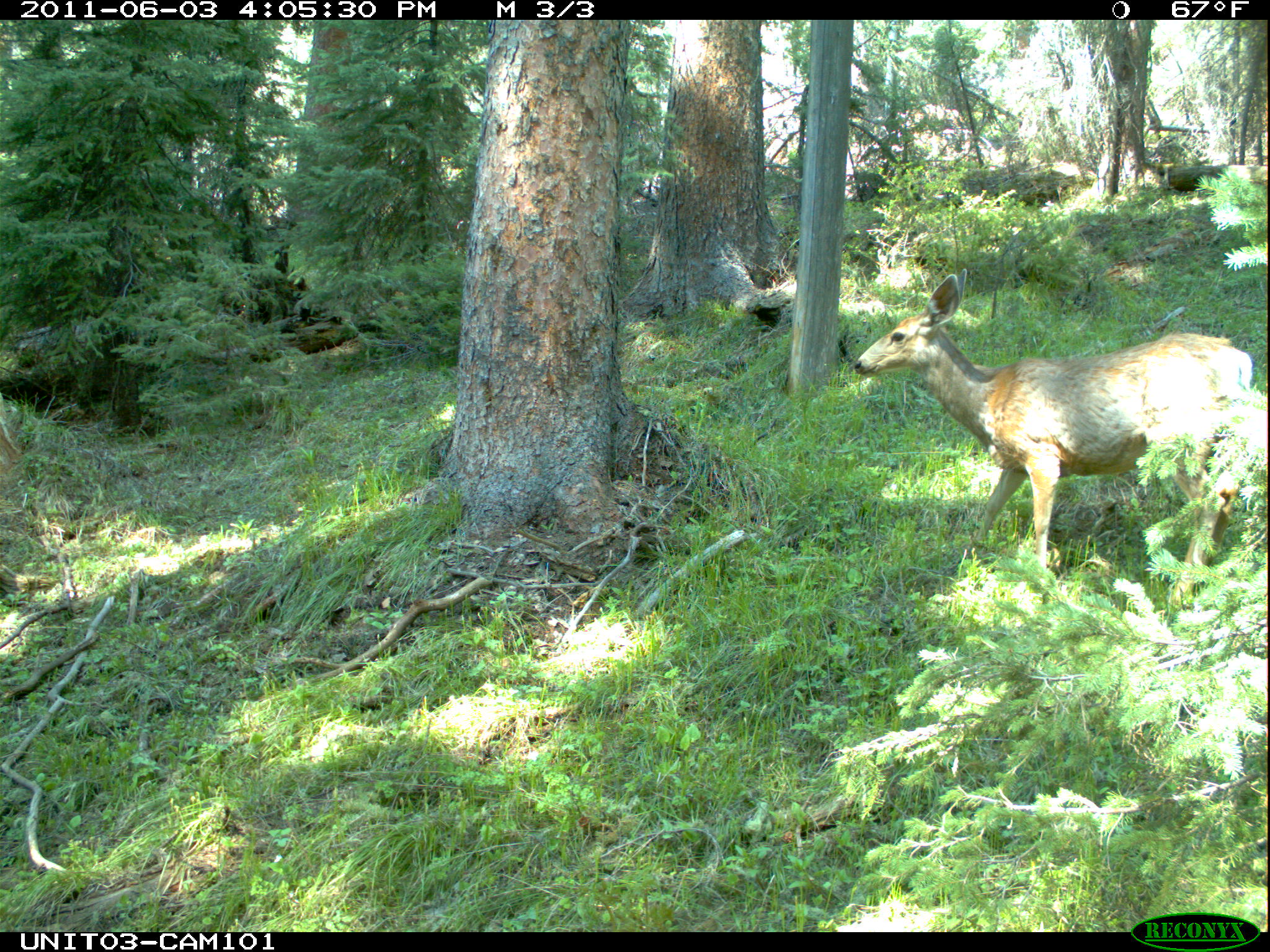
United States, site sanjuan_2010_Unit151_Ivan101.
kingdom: Animalia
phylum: Chordata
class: Mammalia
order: Artiodactyla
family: Cervidae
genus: Odocoileus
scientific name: Odocoileus hemionus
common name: mule deer